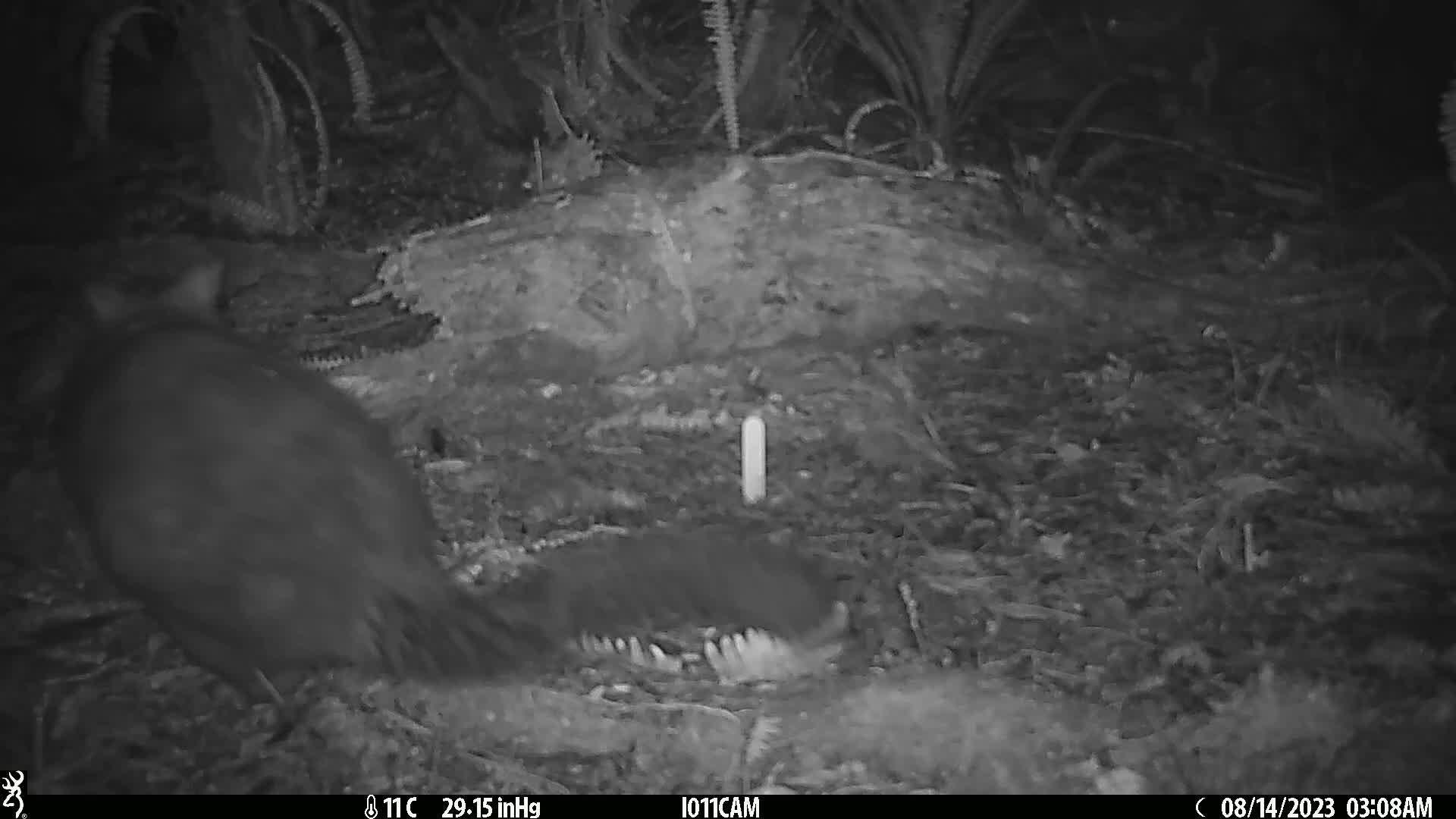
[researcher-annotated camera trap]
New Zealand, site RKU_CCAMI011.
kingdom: Animalia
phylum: Chordata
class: Mammalia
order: Diprotodontia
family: Phalangeridae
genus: Trichosurus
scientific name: Trichosurus vulpecula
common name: common brushtail possum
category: possum